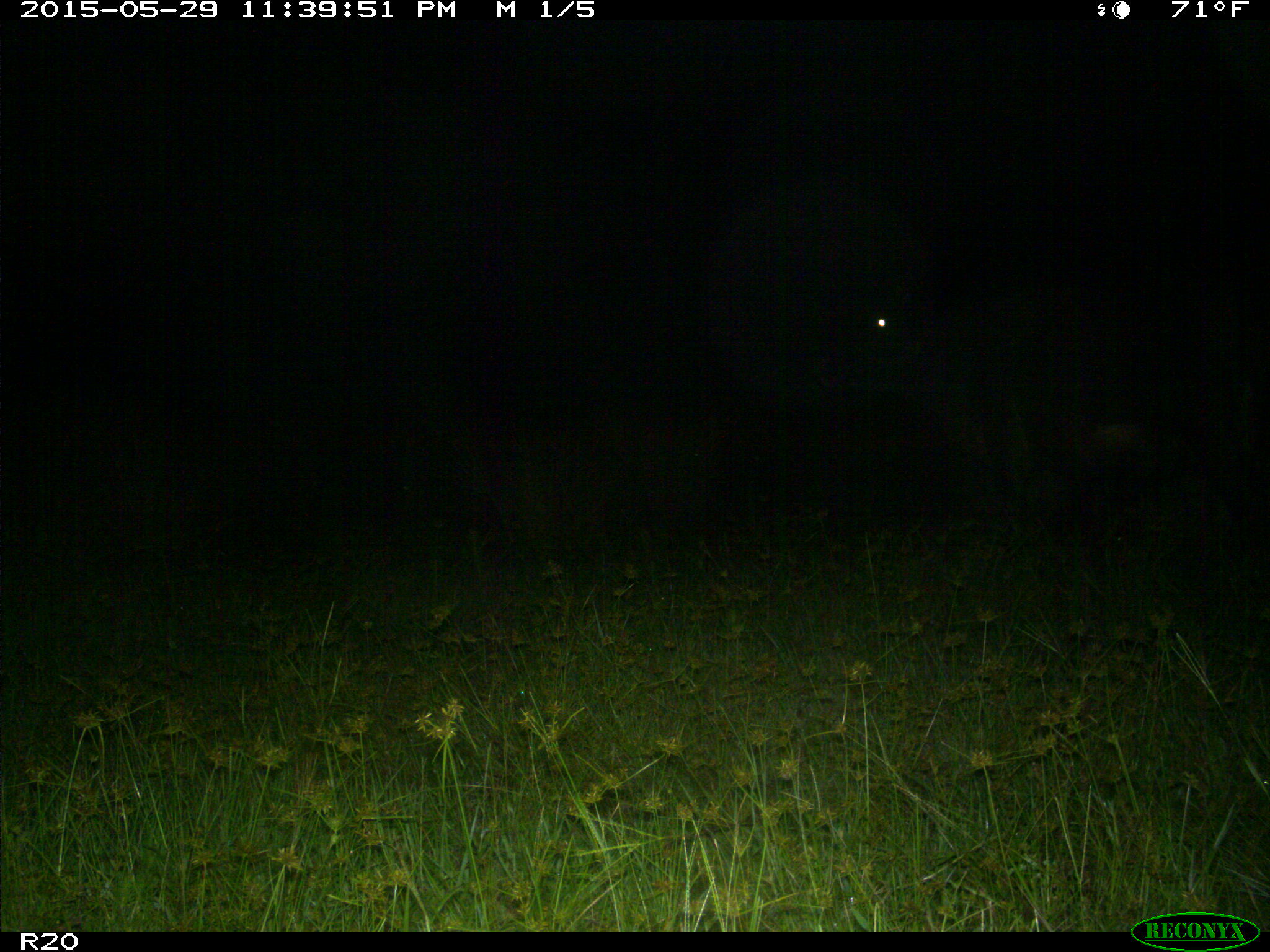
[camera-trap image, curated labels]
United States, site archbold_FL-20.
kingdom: Animalia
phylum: Chordata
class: Mammalia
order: Artiodactyla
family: Bovidae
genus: Bos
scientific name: Bos taurus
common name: domestic cow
Bos taurus (domestic cow).